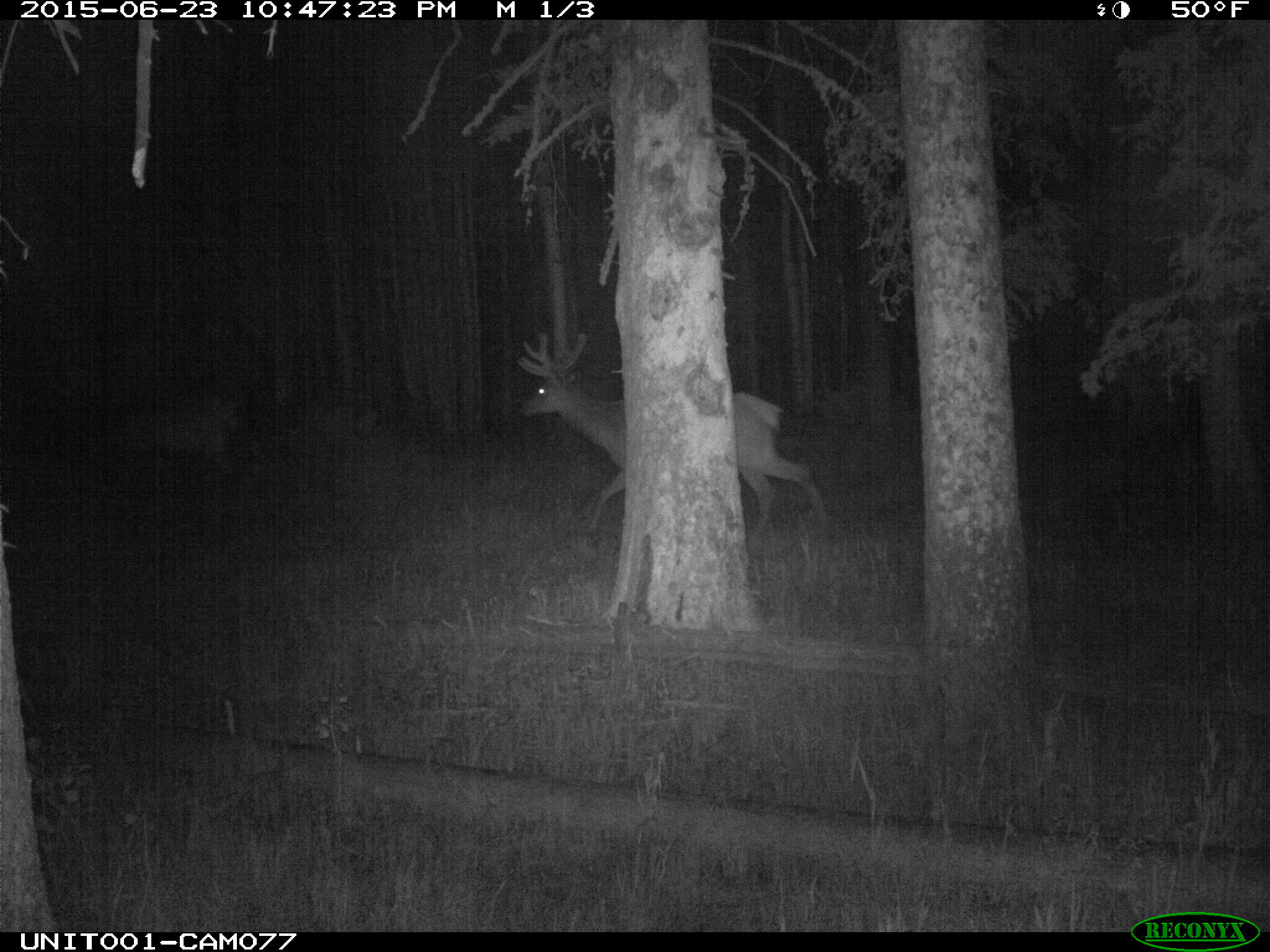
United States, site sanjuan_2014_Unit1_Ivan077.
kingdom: Animalia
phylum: Chordata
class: Mammalia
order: Artiodactyla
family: Cervidae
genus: Cervus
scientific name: Cervus elaphus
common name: red deer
Cervus elaphus (red deer).